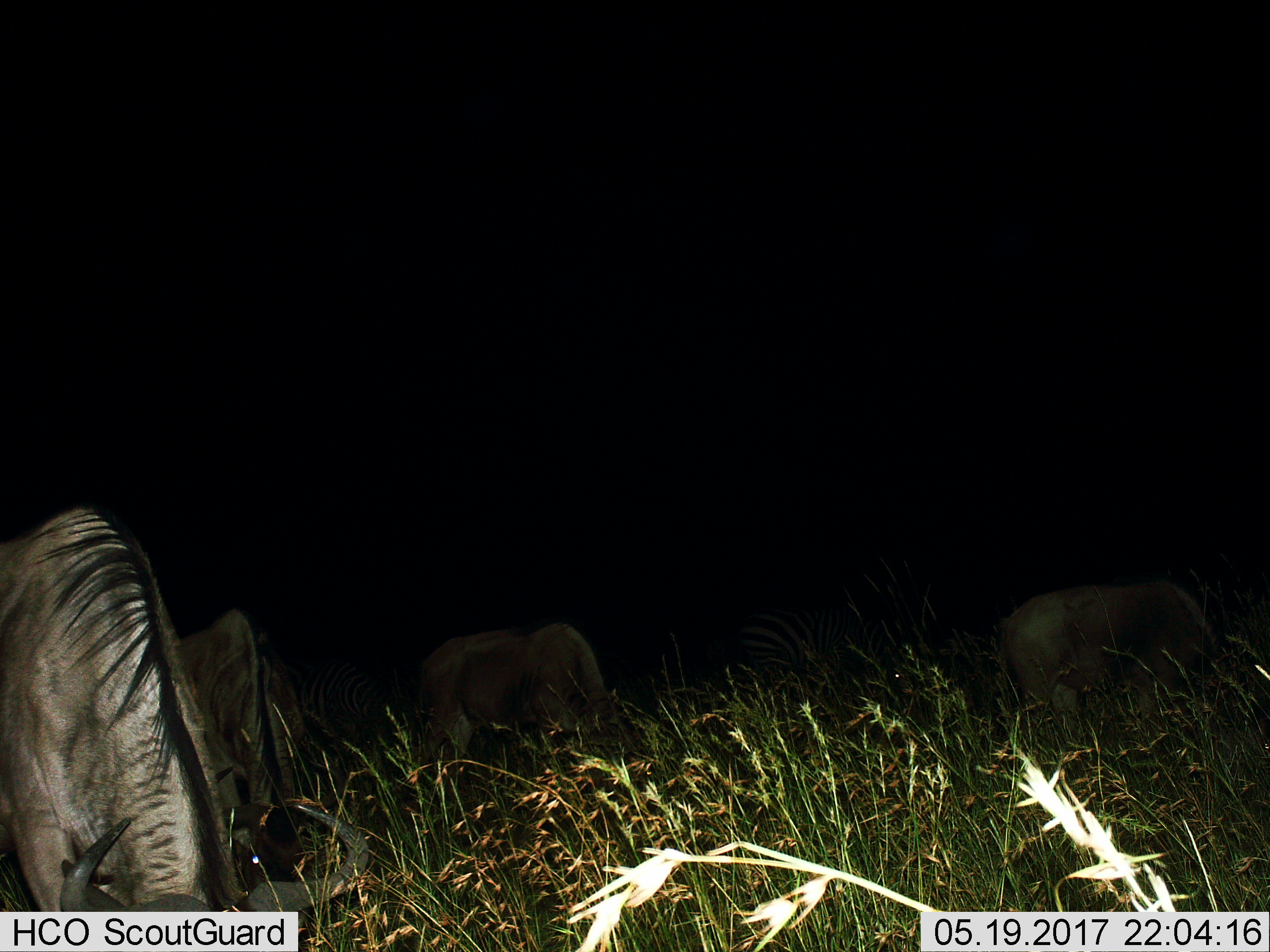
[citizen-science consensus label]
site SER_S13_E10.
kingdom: Animalia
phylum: Chordata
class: Mammalia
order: Artiodactyla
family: Bovidae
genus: Connochaetes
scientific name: Connochaetes taurinus taurinus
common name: blue wildebeest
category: wildebeestblue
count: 4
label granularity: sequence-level